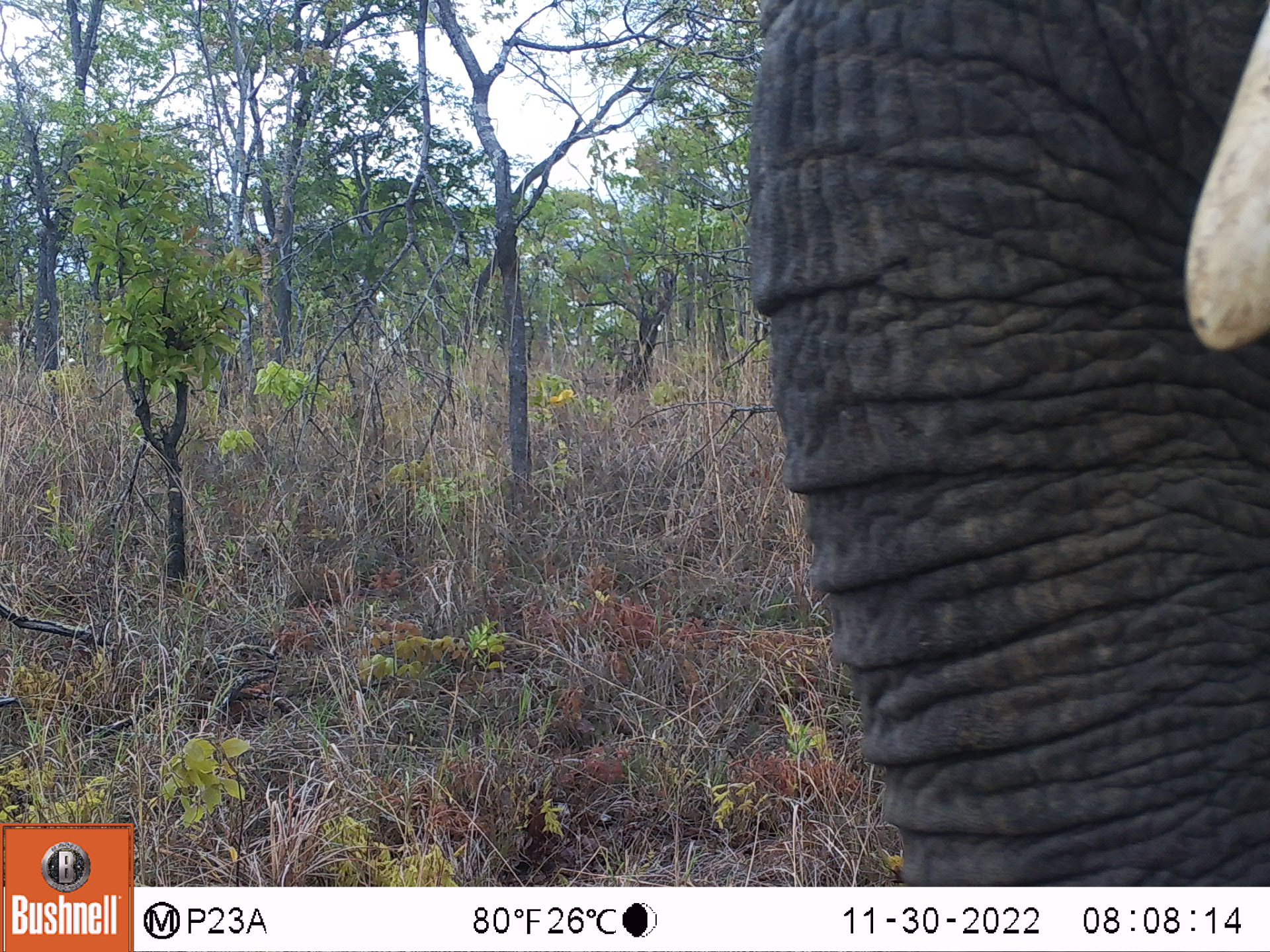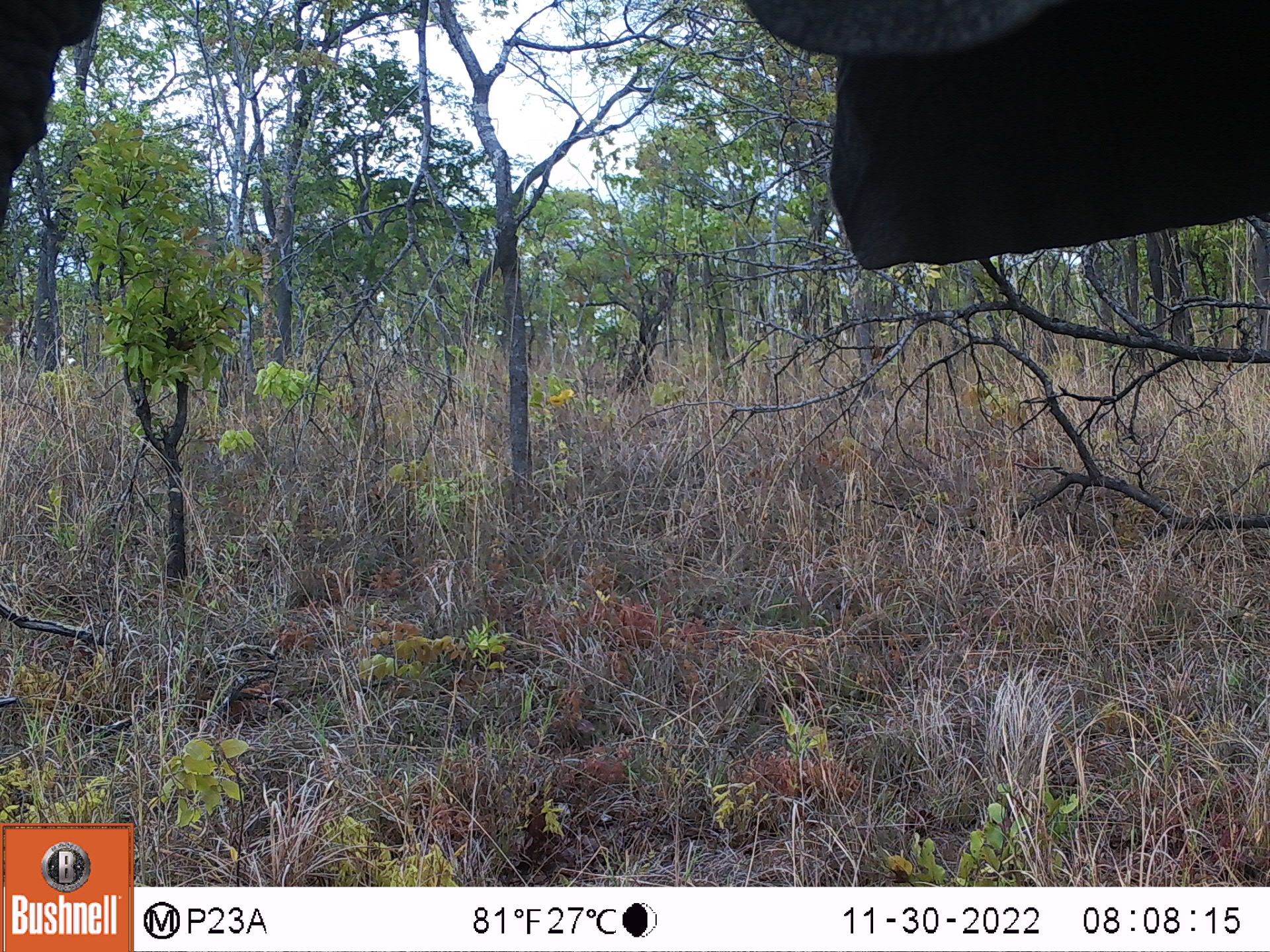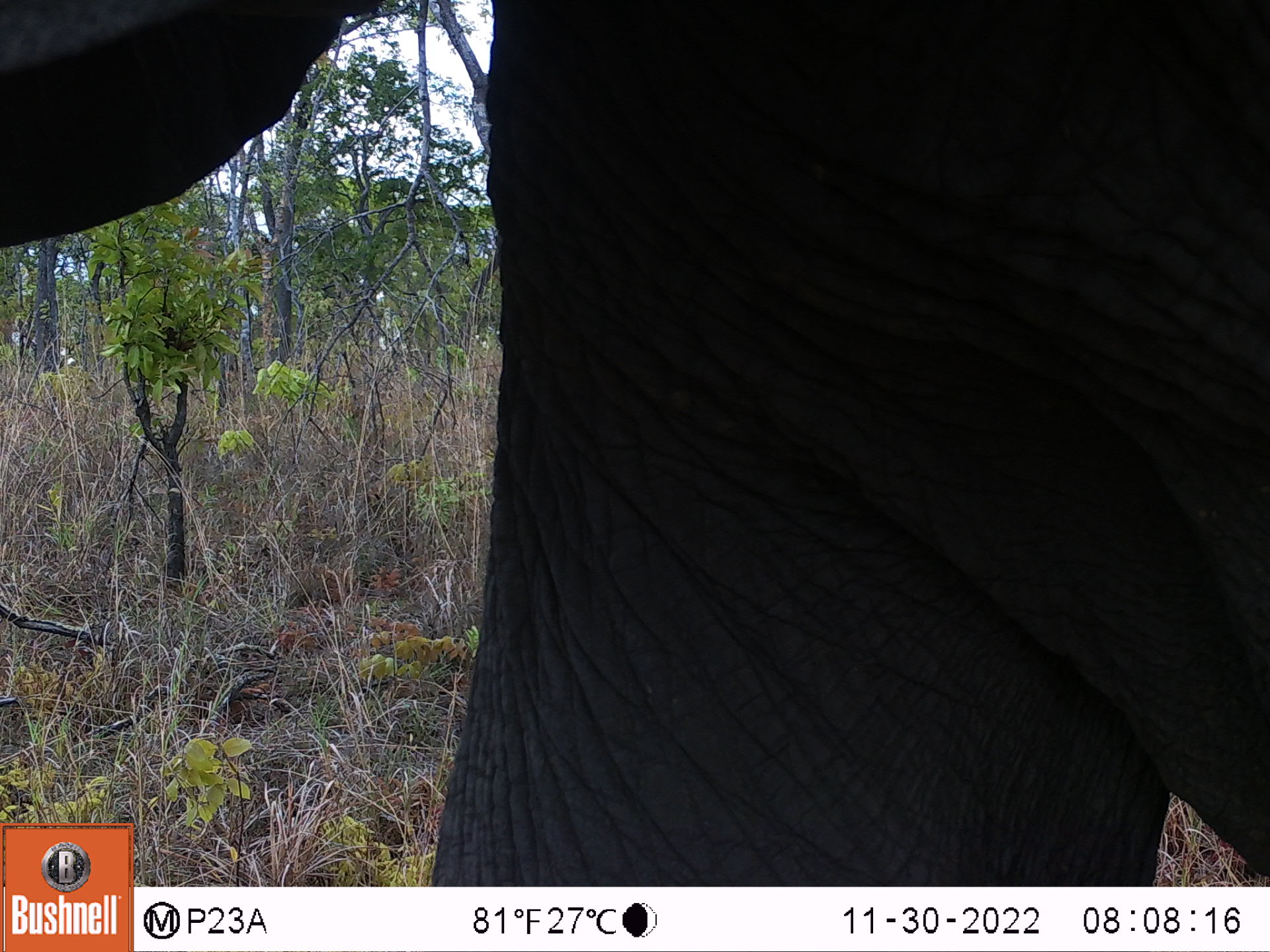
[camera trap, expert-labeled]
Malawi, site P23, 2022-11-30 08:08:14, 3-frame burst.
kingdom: Animalia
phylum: Chordata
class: Mammalia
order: Proboscidea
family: Elephantidae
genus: Loxodonta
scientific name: Loxodonta africana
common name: african savanna elephant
African savanna elephant (Loxodonta africana), count 1.